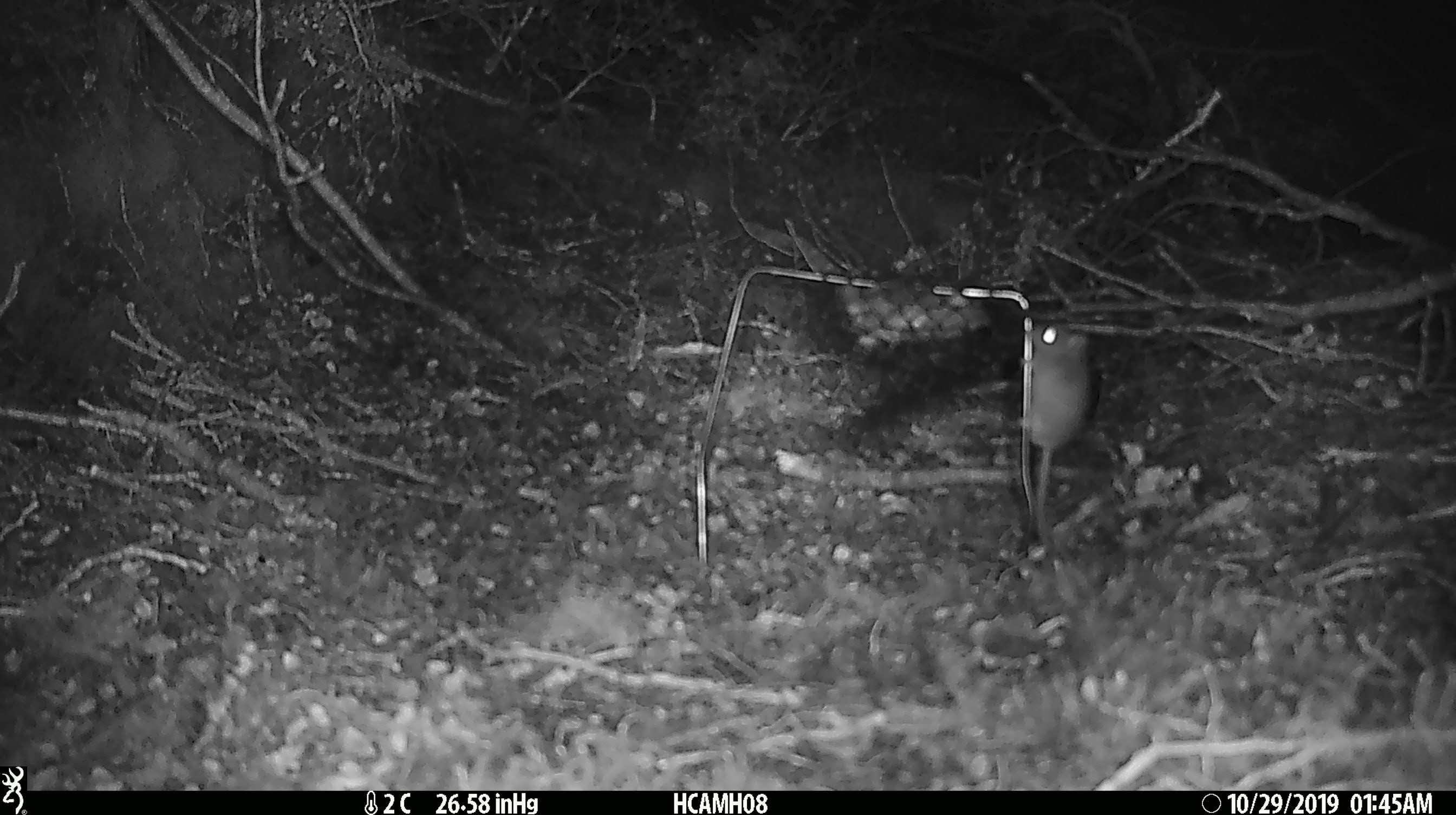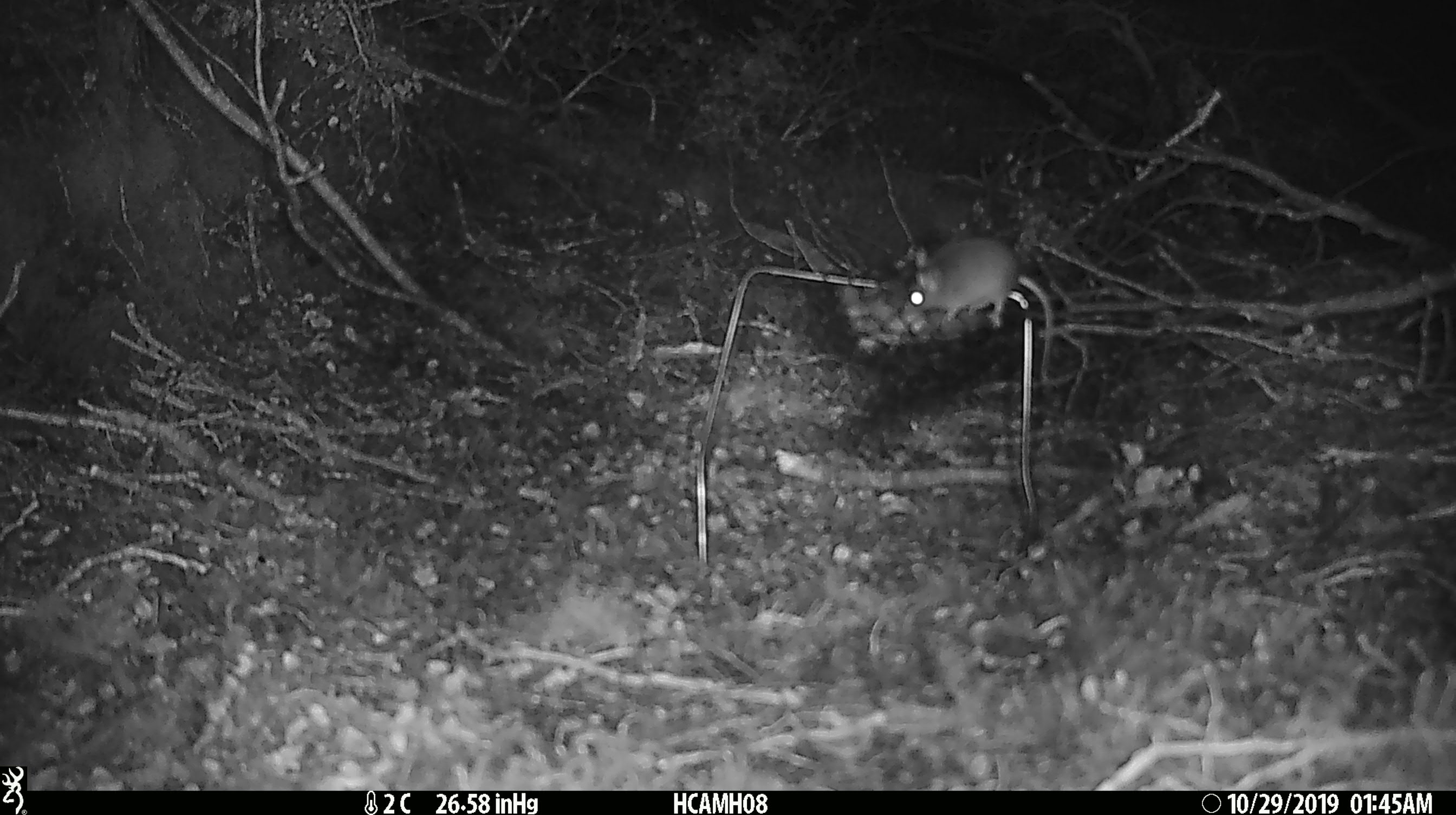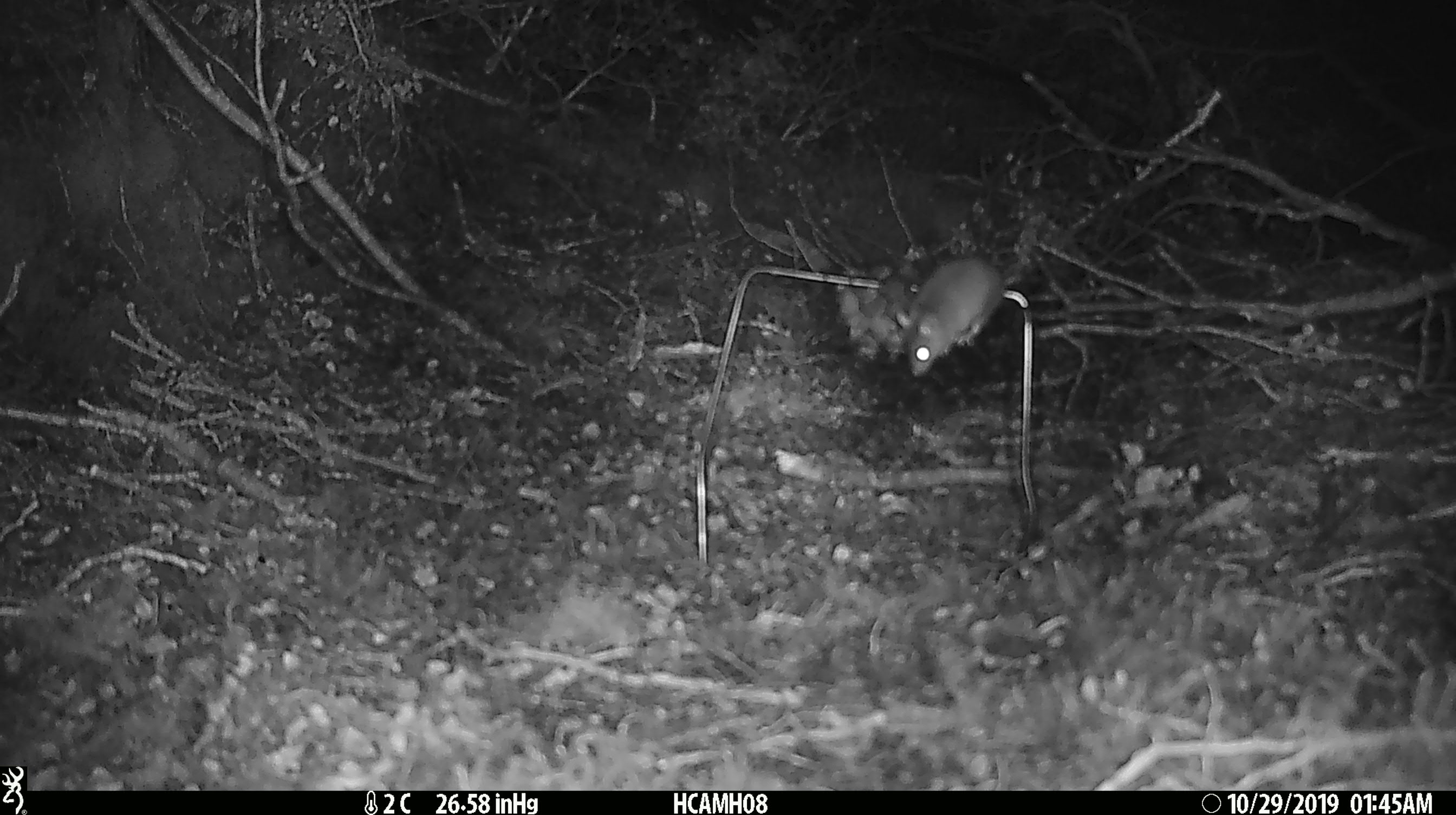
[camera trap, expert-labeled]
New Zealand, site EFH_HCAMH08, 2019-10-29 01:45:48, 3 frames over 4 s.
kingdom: Animalia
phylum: Chordata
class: Mammalia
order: Rodentia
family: Muridae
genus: Mus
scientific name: Mus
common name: mouse